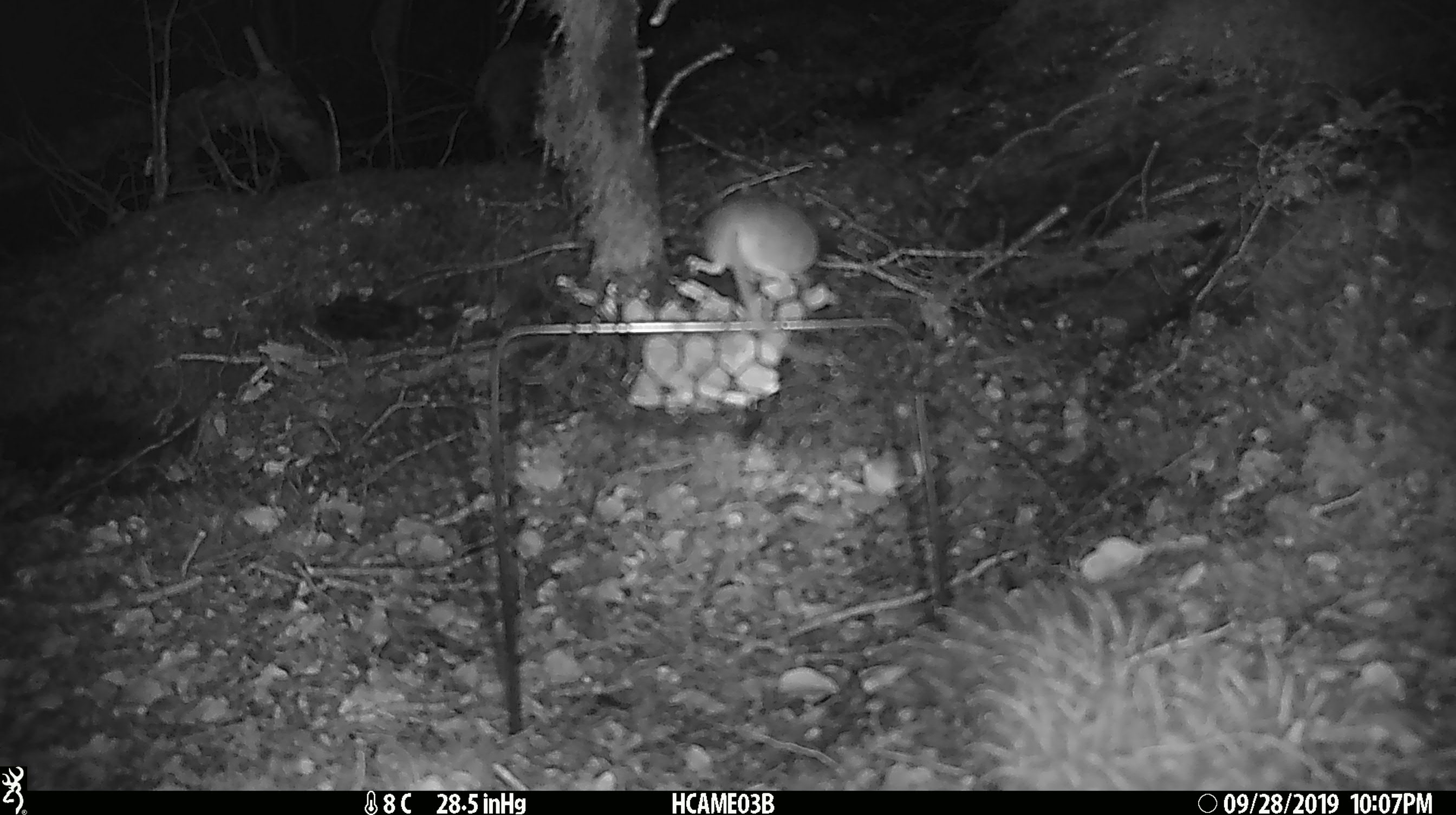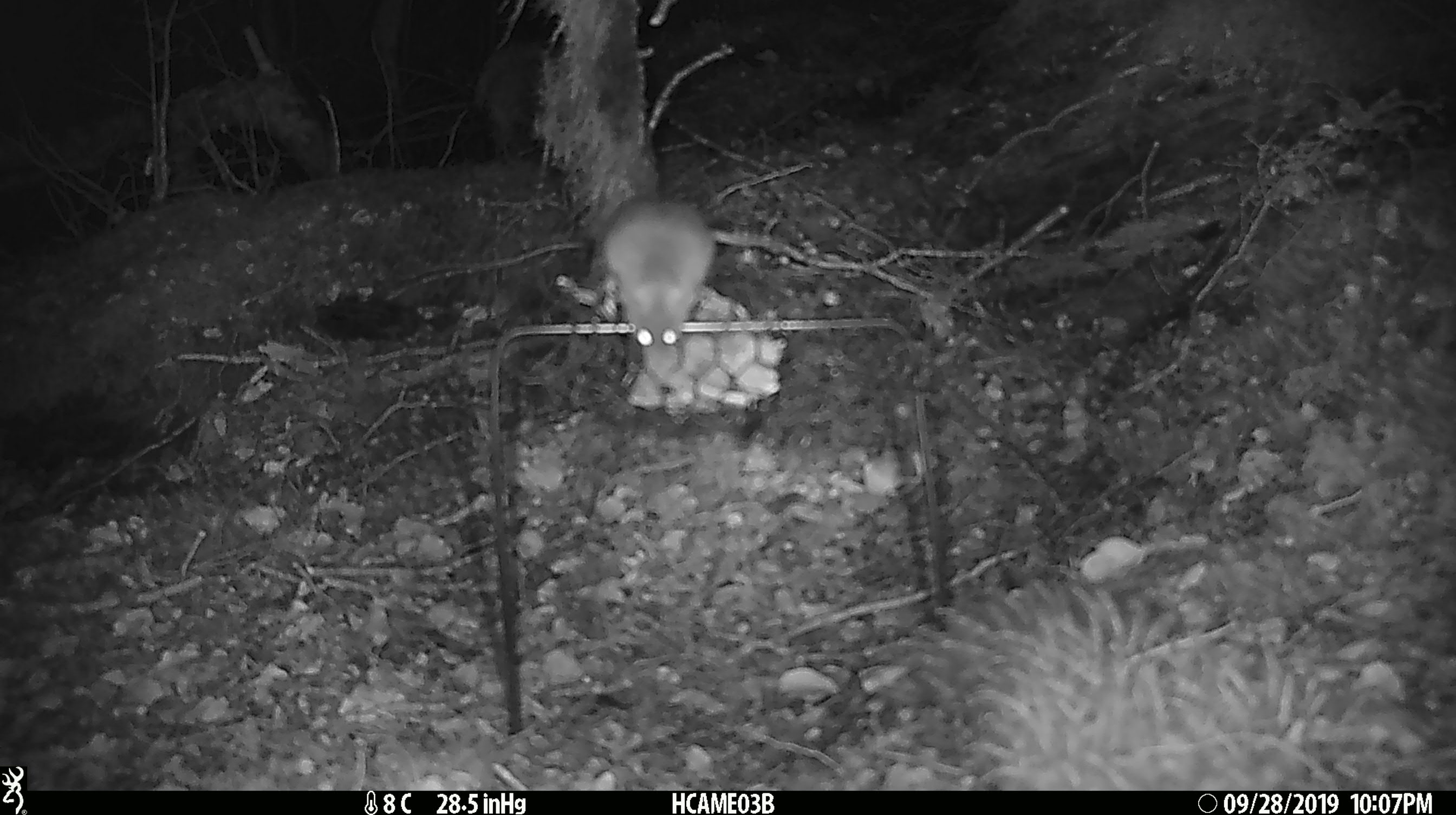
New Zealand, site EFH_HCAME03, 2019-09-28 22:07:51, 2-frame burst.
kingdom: Animalia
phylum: Chordata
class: Mammalia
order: Rodentia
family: Muridae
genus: Mus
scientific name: Mus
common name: mouse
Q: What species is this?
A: Mouse (Mus).